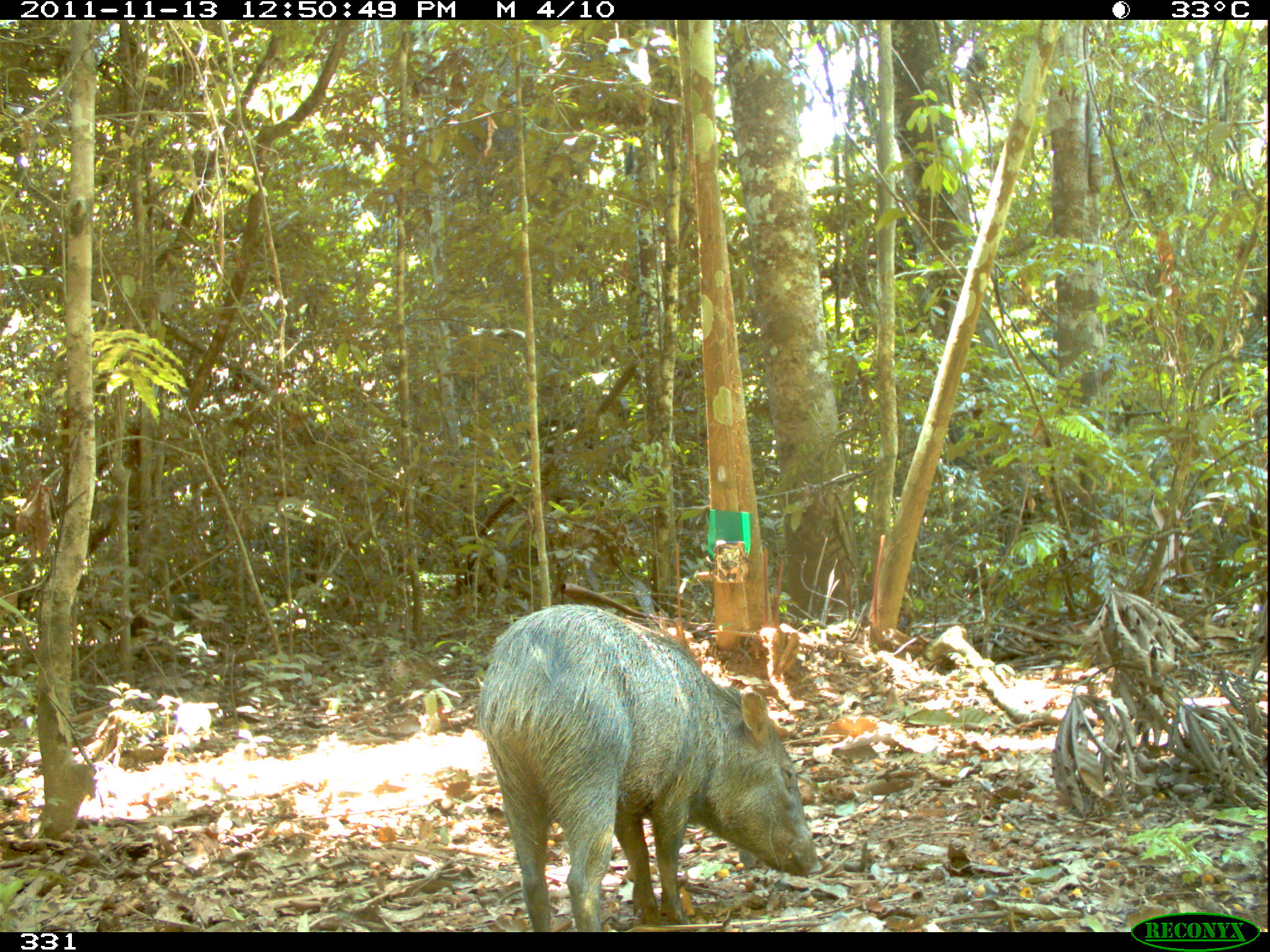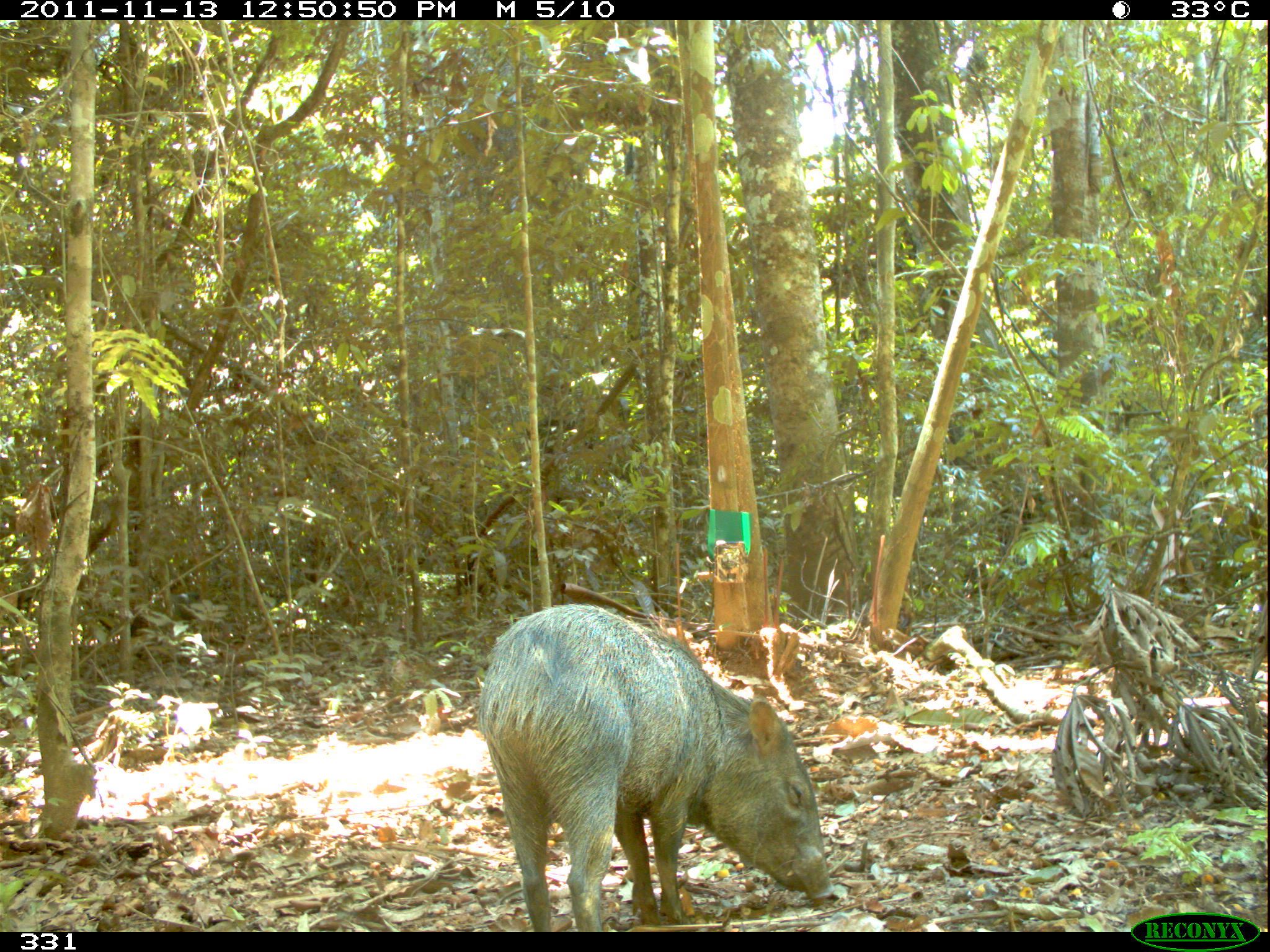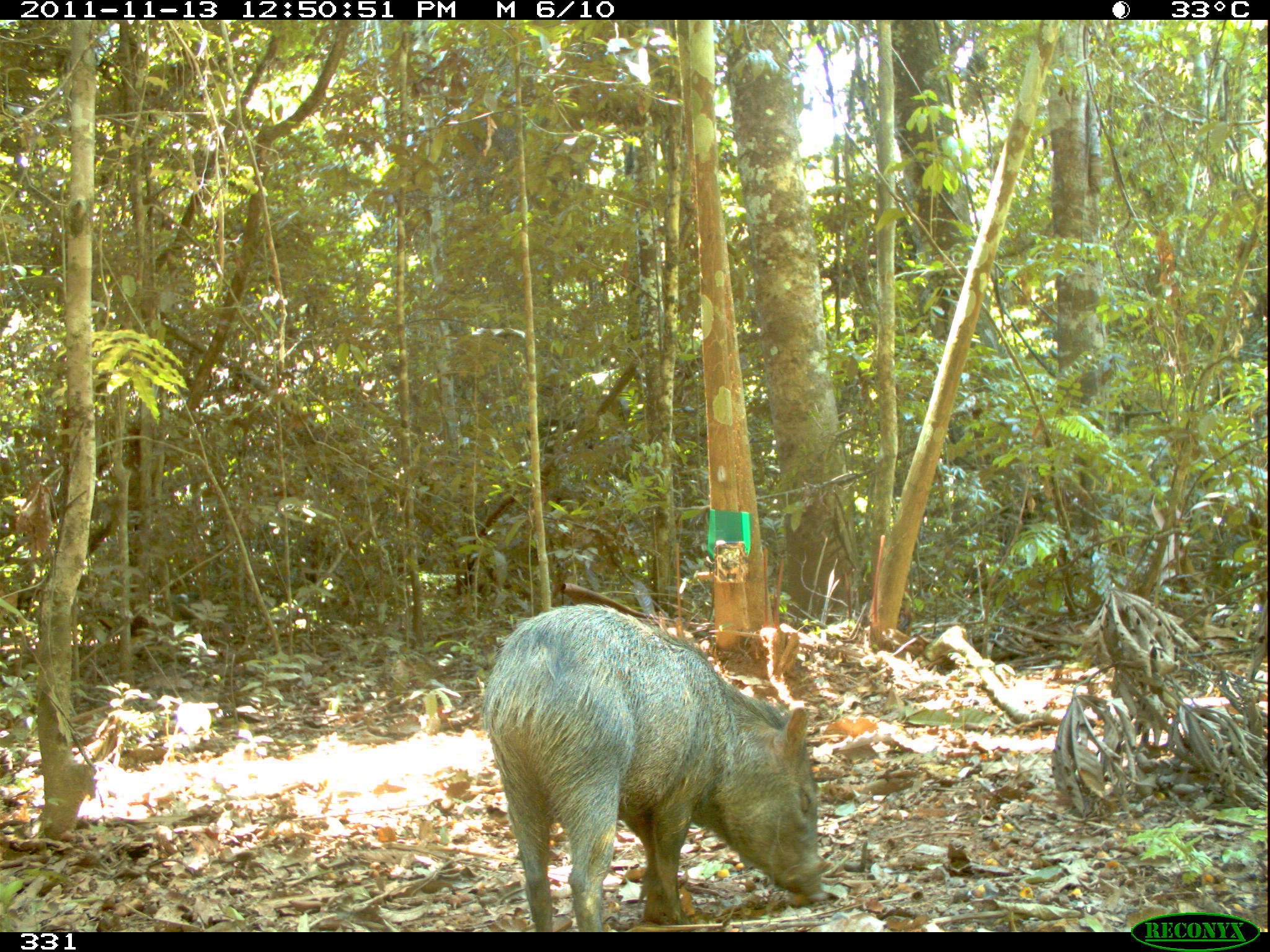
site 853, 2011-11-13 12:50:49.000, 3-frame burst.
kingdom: Animalia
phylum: Chordata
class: Mammalia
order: Artiodactyla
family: Tayassuidae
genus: Pecari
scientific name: Pecari tajacu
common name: collared peccary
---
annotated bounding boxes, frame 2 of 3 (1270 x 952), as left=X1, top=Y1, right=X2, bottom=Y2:
pecari tajacu: left=475, top=602, right=834, bottom=932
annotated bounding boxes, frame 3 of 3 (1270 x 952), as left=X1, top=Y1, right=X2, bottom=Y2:
pecari tajacu: left=480, top=603, right=830, bottom=932